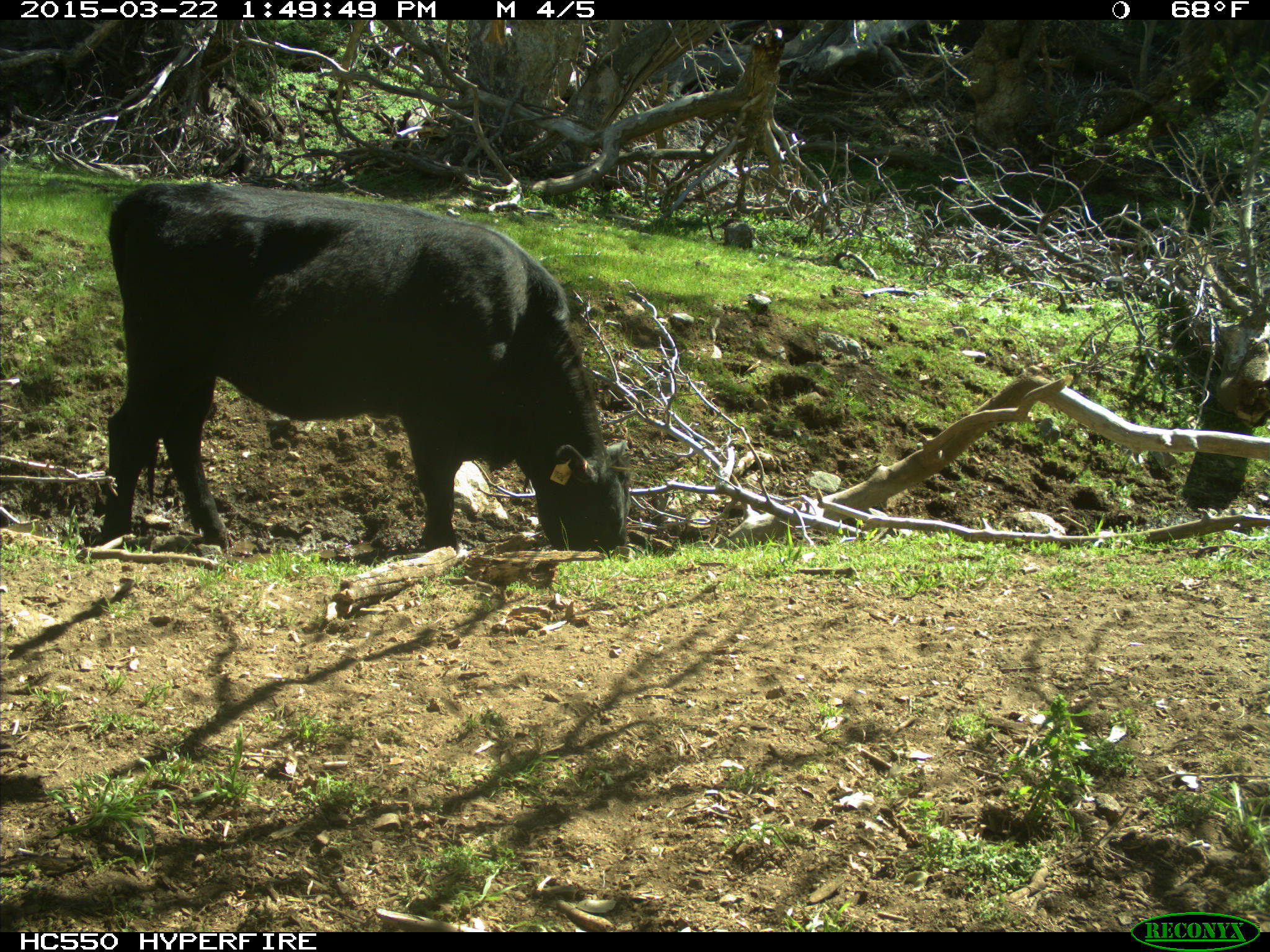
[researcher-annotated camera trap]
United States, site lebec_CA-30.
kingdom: Animalia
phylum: Chordata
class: Mammalia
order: Artiodactyla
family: Bovidae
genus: Bos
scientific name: Bos taurus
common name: domestic cow